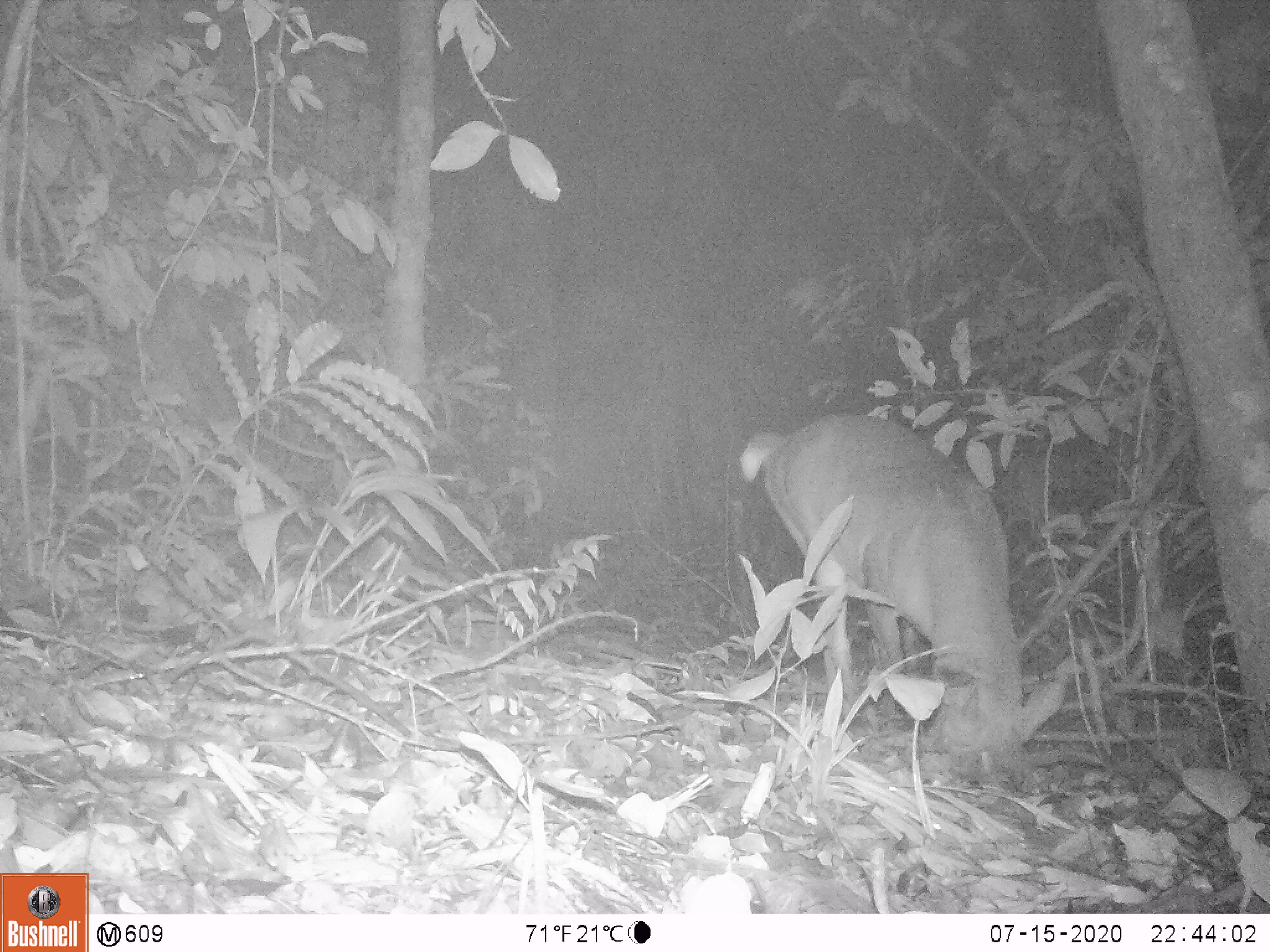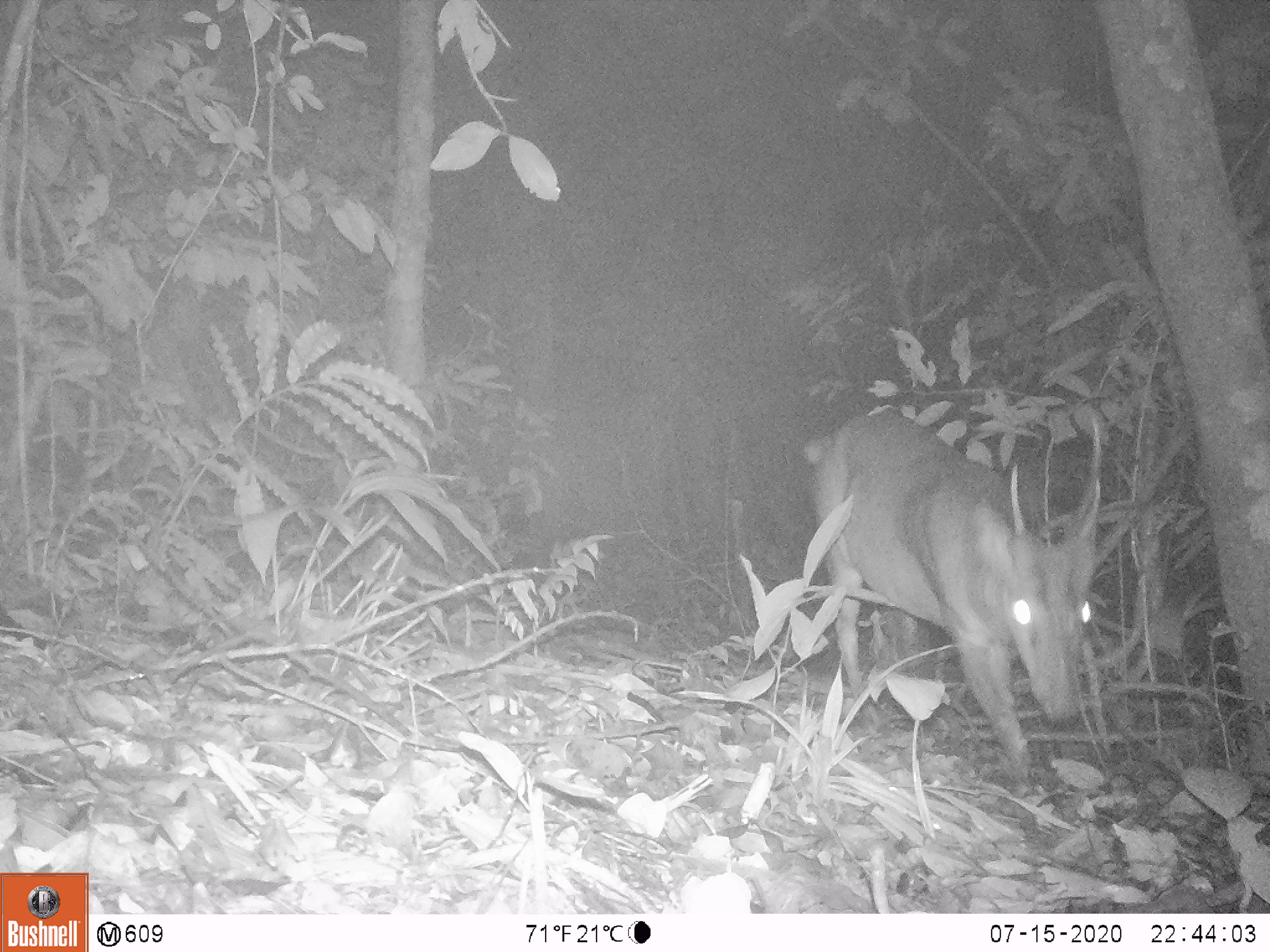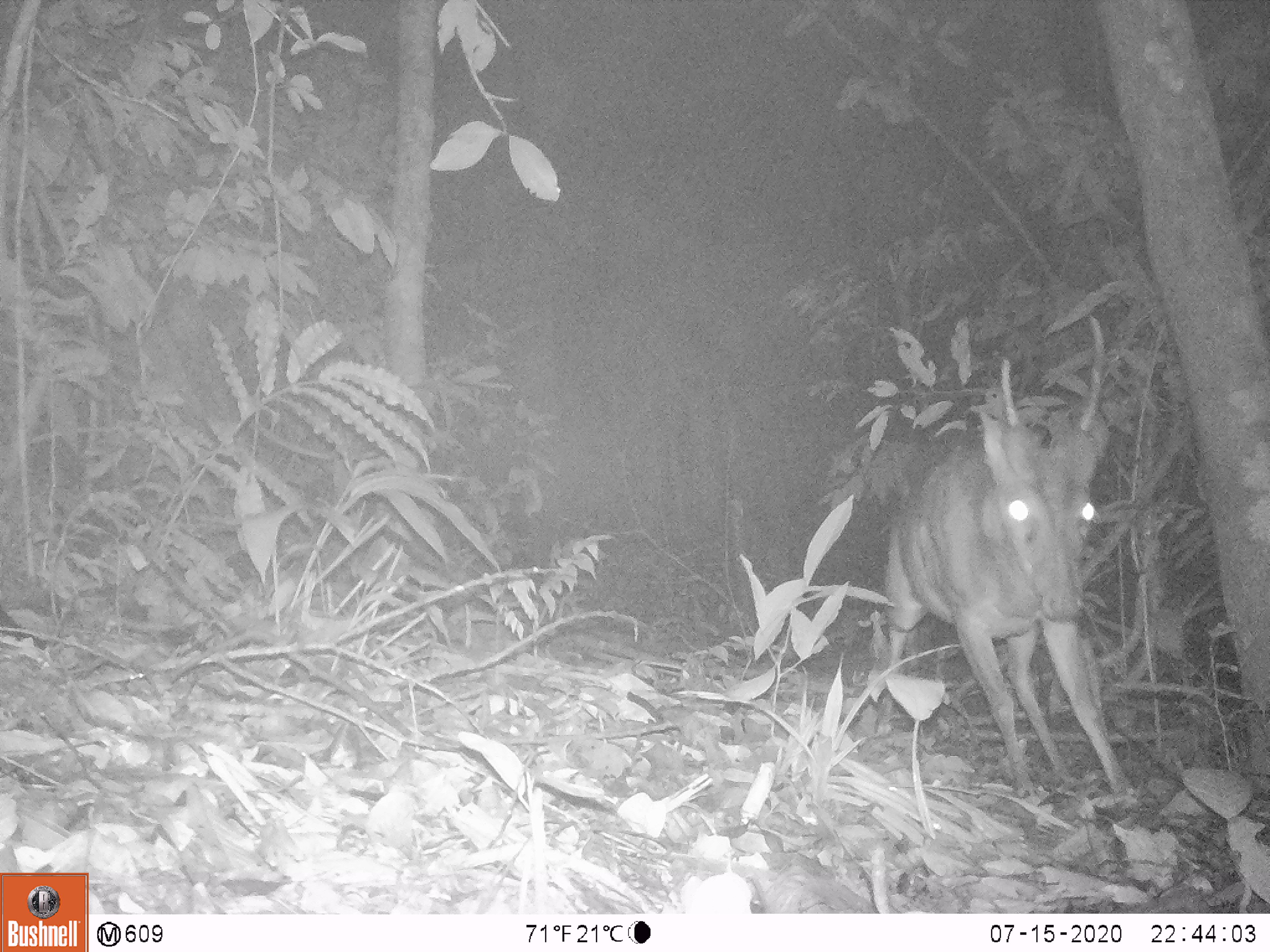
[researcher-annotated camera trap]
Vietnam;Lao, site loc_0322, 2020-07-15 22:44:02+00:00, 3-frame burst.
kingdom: Animalia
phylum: Chordata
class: Mammalia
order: Artiodactyla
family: Cervidae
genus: Muntiacus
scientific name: Muntiacus vuquangensis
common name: large-antlered muntjac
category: large antlered muntjac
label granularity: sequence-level